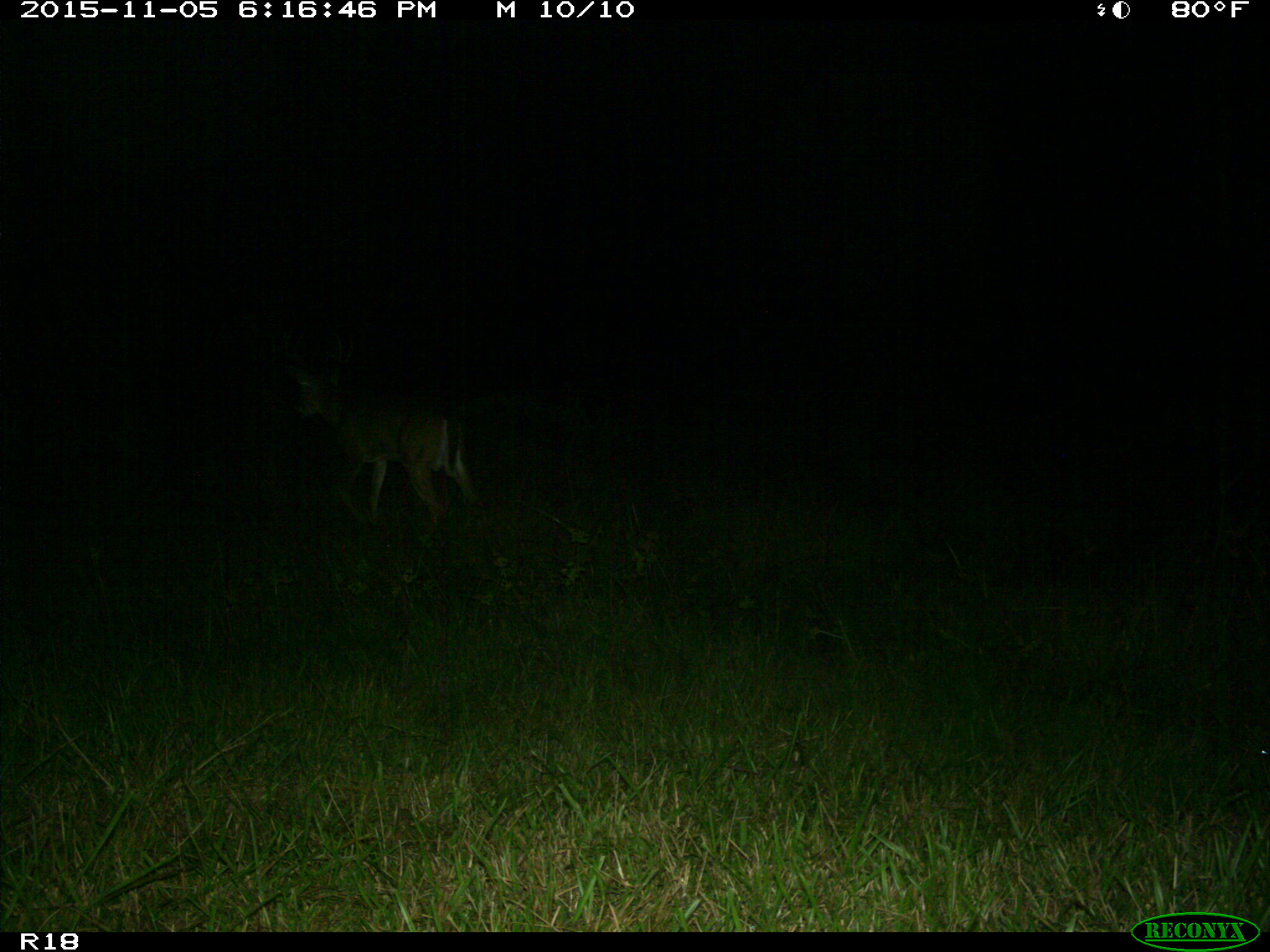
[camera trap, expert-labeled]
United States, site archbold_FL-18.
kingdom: Animalia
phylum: Chordata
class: Mammalia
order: Artiodactyla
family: Cervidae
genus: Odocoileus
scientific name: Odocoileus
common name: deer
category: unidentified deer